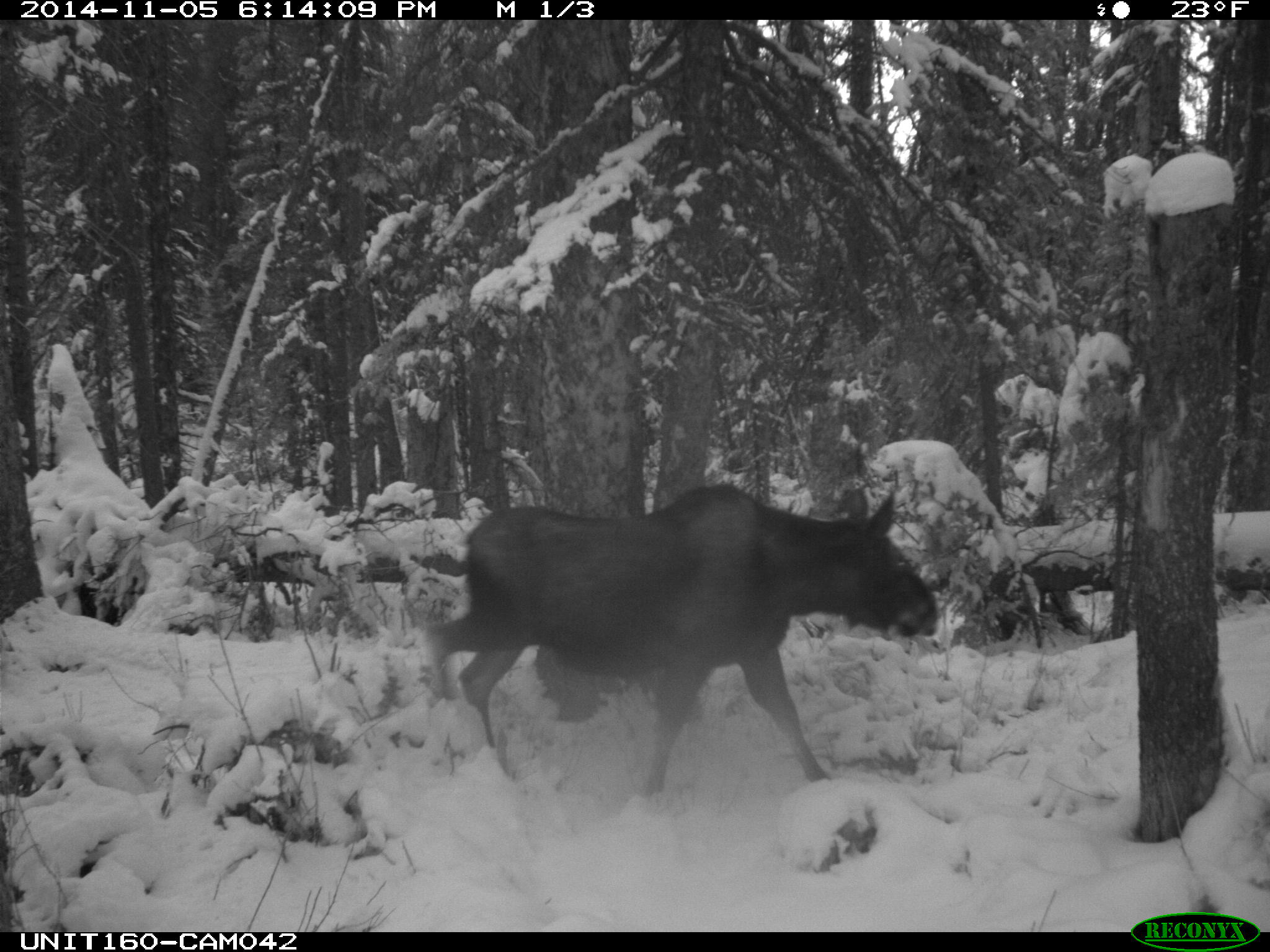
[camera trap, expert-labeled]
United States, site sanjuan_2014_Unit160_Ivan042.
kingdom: Animalia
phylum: Chordata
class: Mammalia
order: Artiodactyla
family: Cervidae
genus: Alces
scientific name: Alces alces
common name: moose